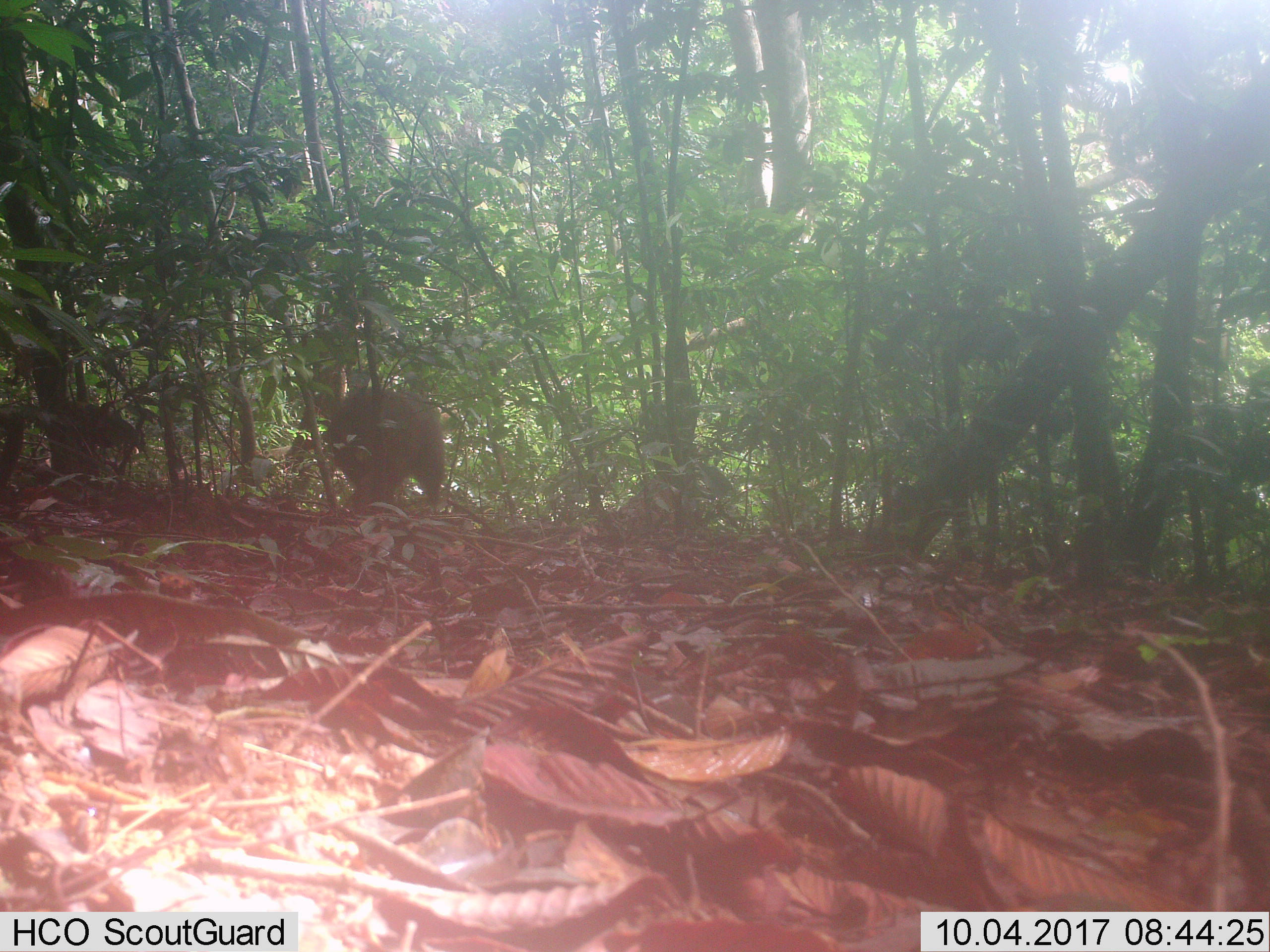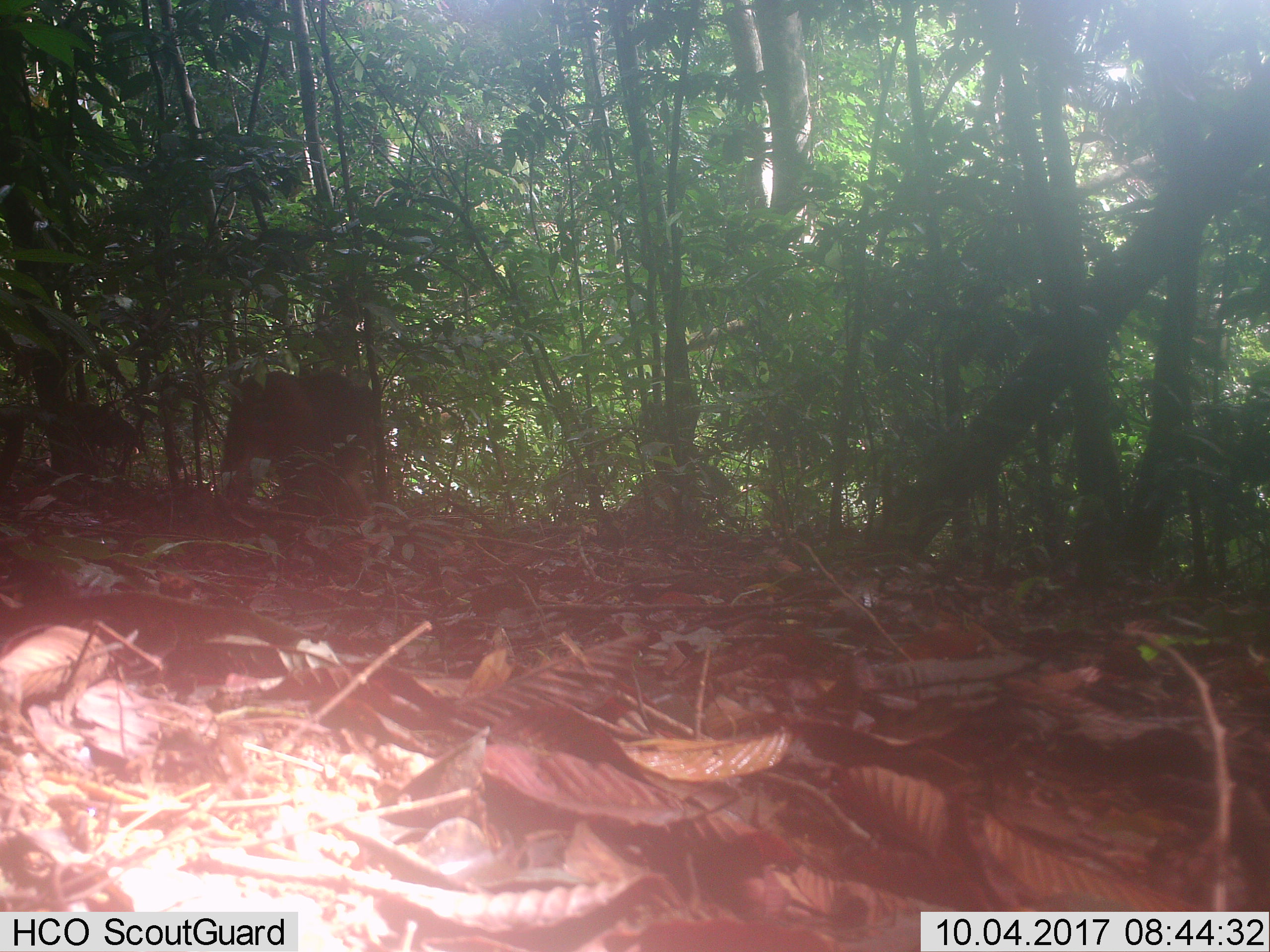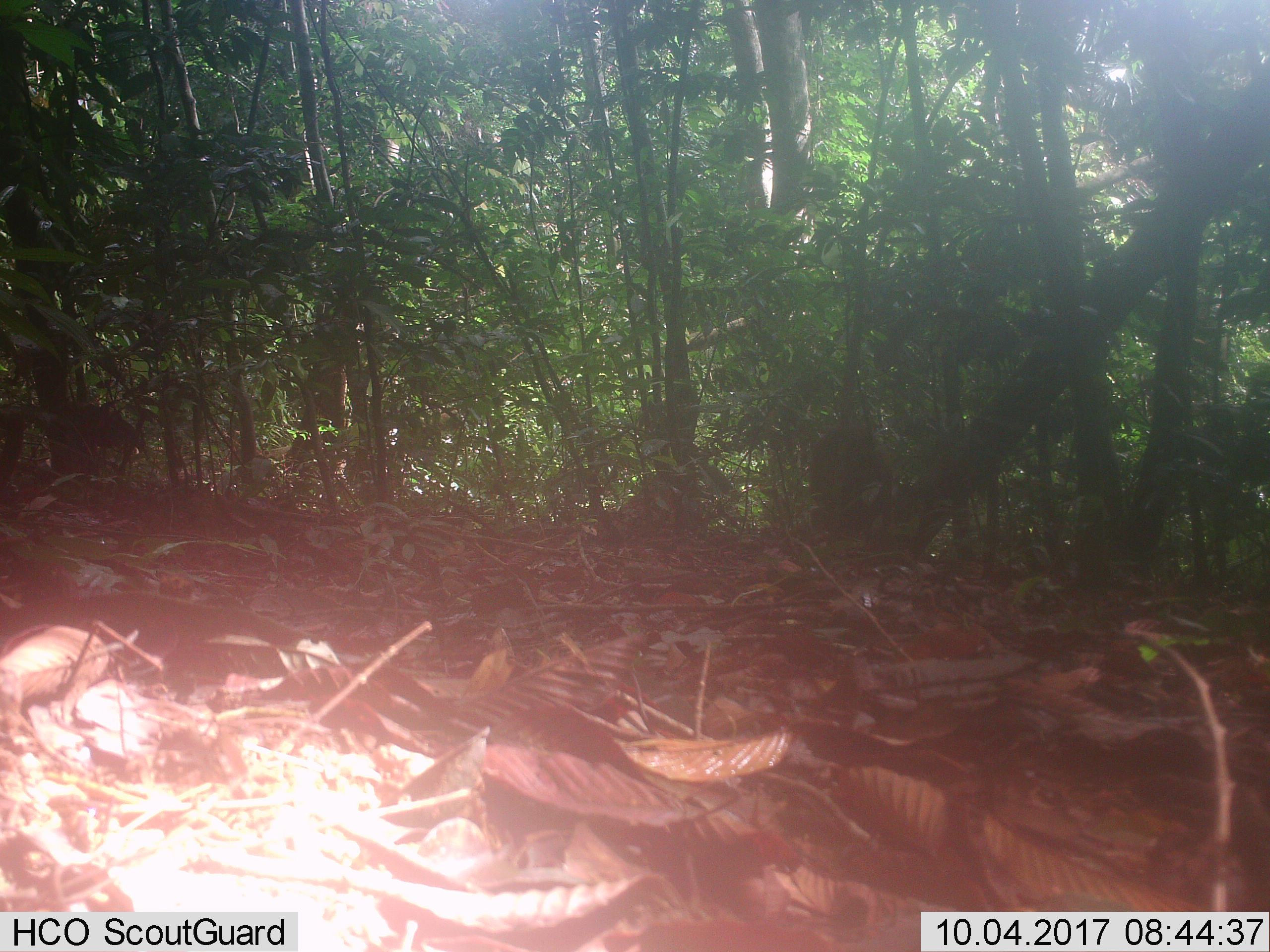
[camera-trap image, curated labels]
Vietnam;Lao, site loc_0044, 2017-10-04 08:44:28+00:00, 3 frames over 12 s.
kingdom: Animalia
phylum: Chordata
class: Mammalia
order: Primates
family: Cercopithecidae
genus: Macaca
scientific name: Macaca arctoides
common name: stump-tailed macaque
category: stump tailed macaque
Stump tailed macaque (stump-tailed macaque) (Macaca arctoides). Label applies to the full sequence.